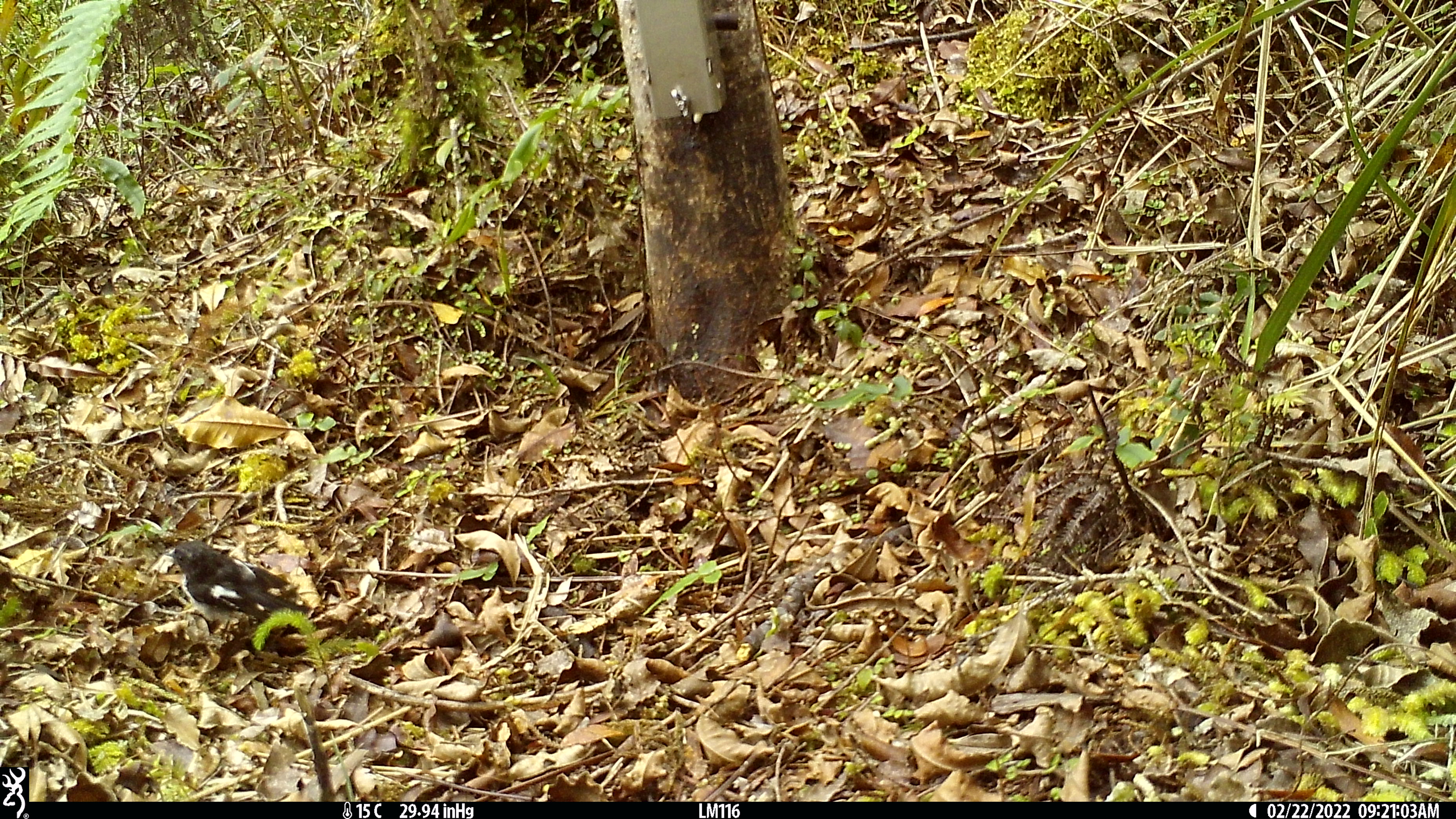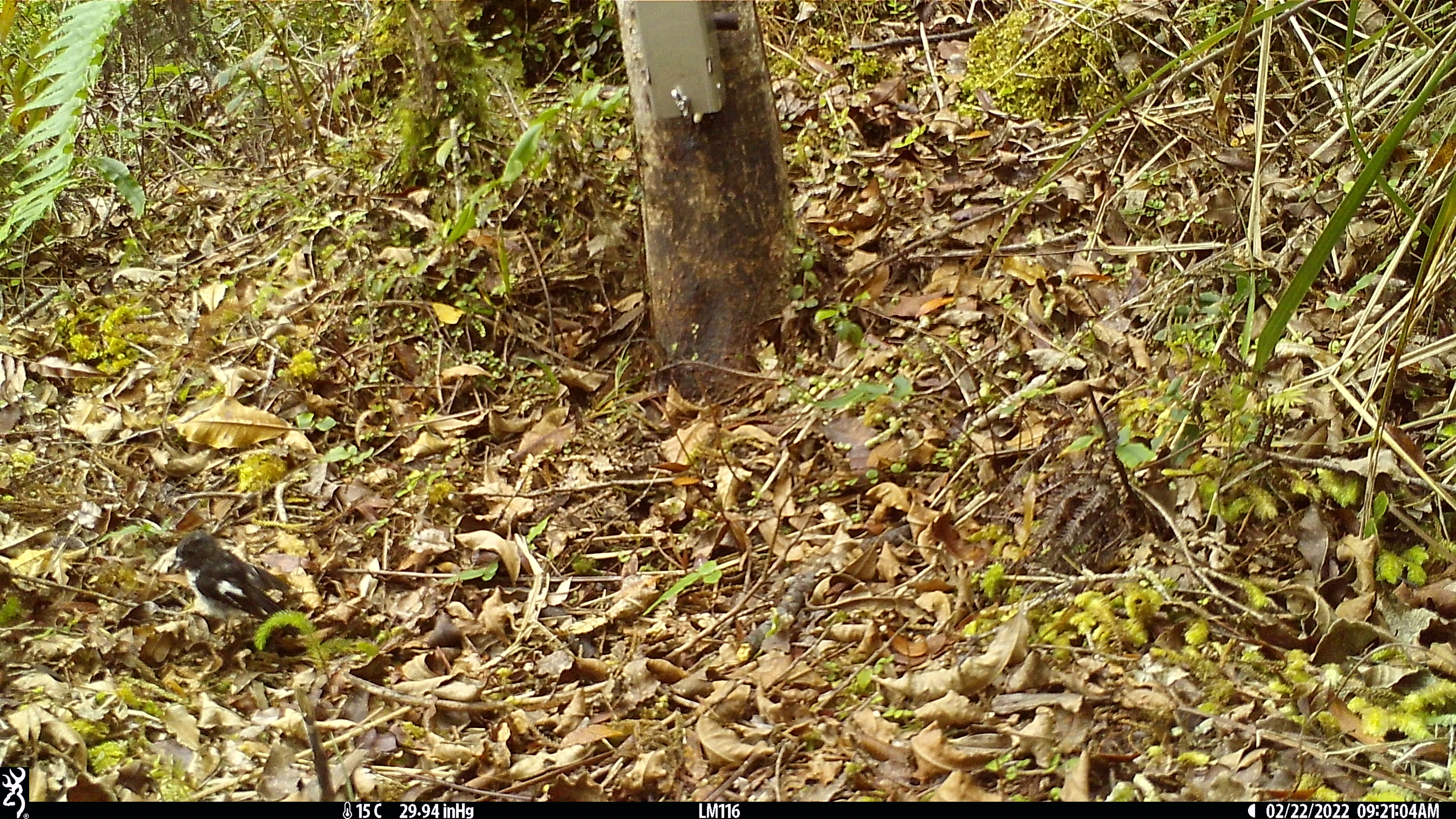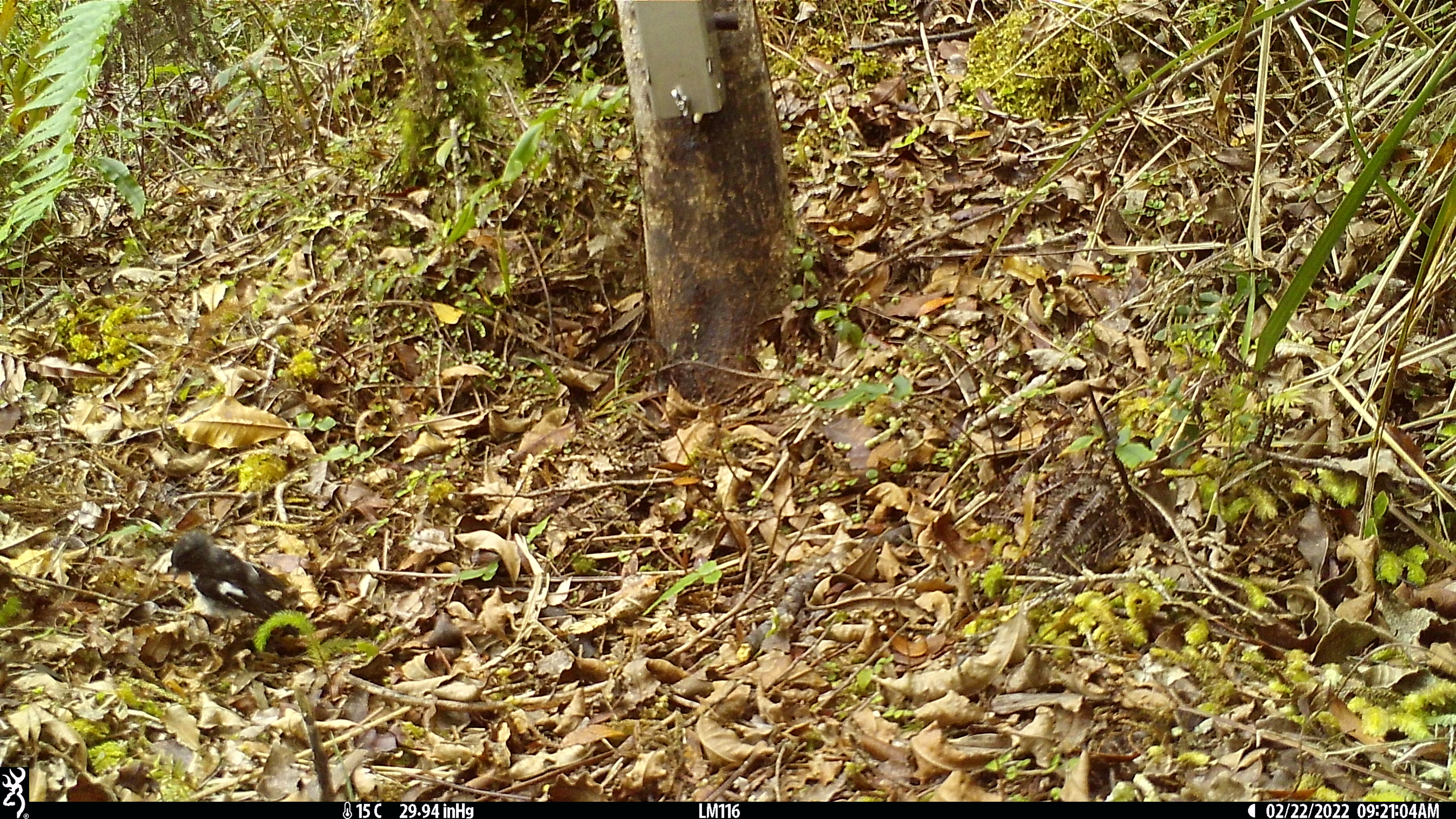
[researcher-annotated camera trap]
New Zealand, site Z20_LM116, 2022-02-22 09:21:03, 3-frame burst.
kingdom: Animalia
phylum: Chordata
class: Aves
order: Passeriformes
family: Petroicidae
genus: Petroica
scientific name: Petroica macrocephala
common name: tomtit